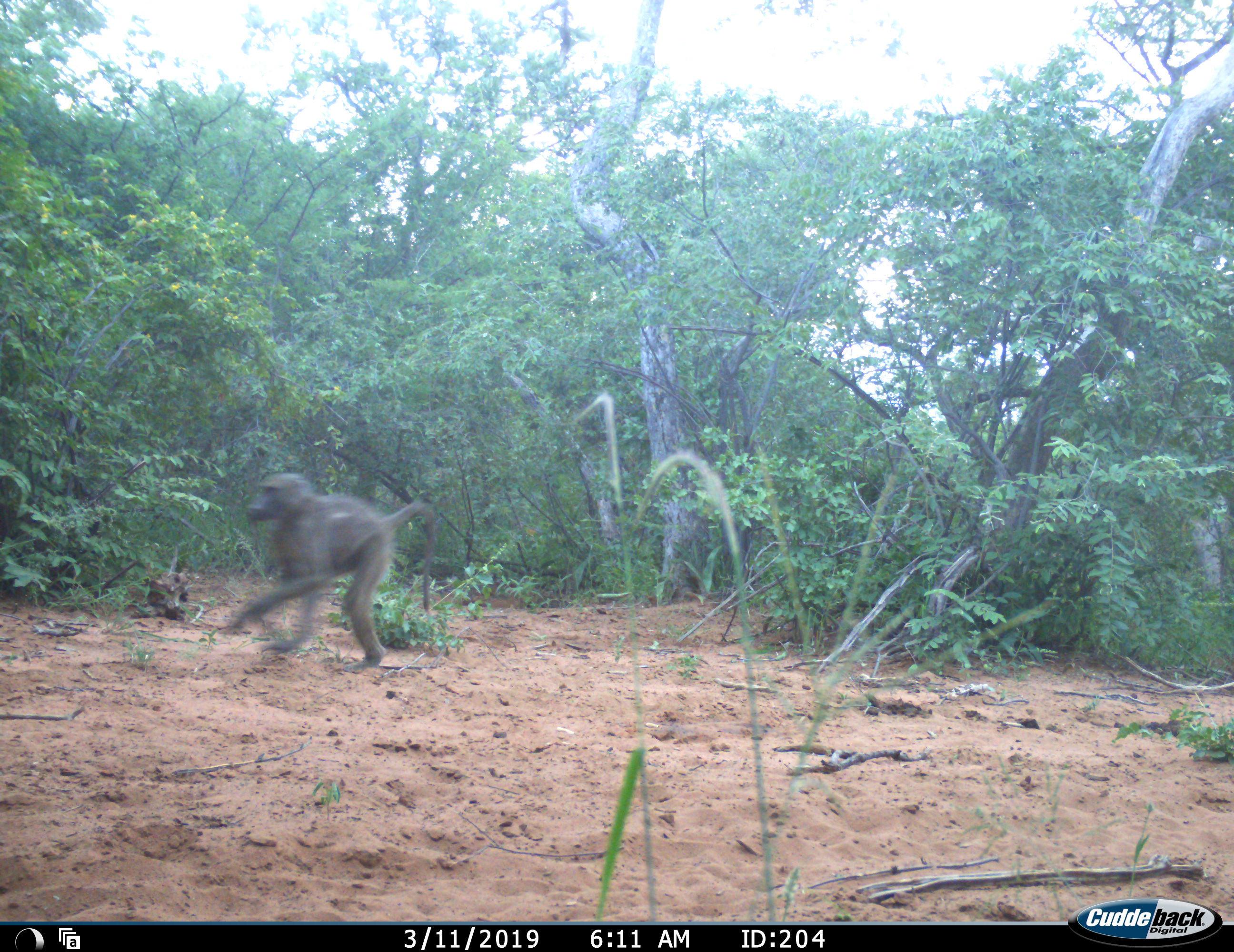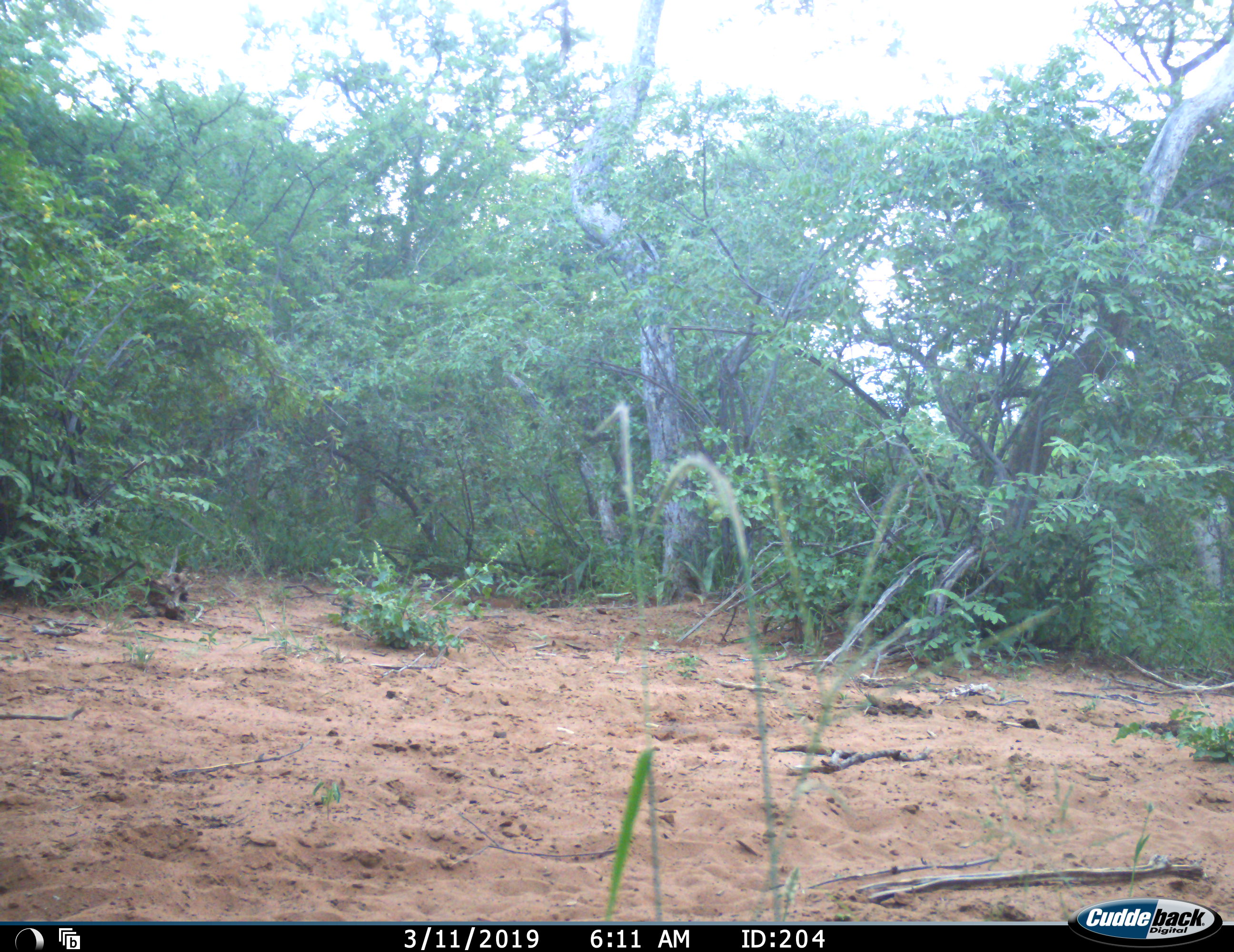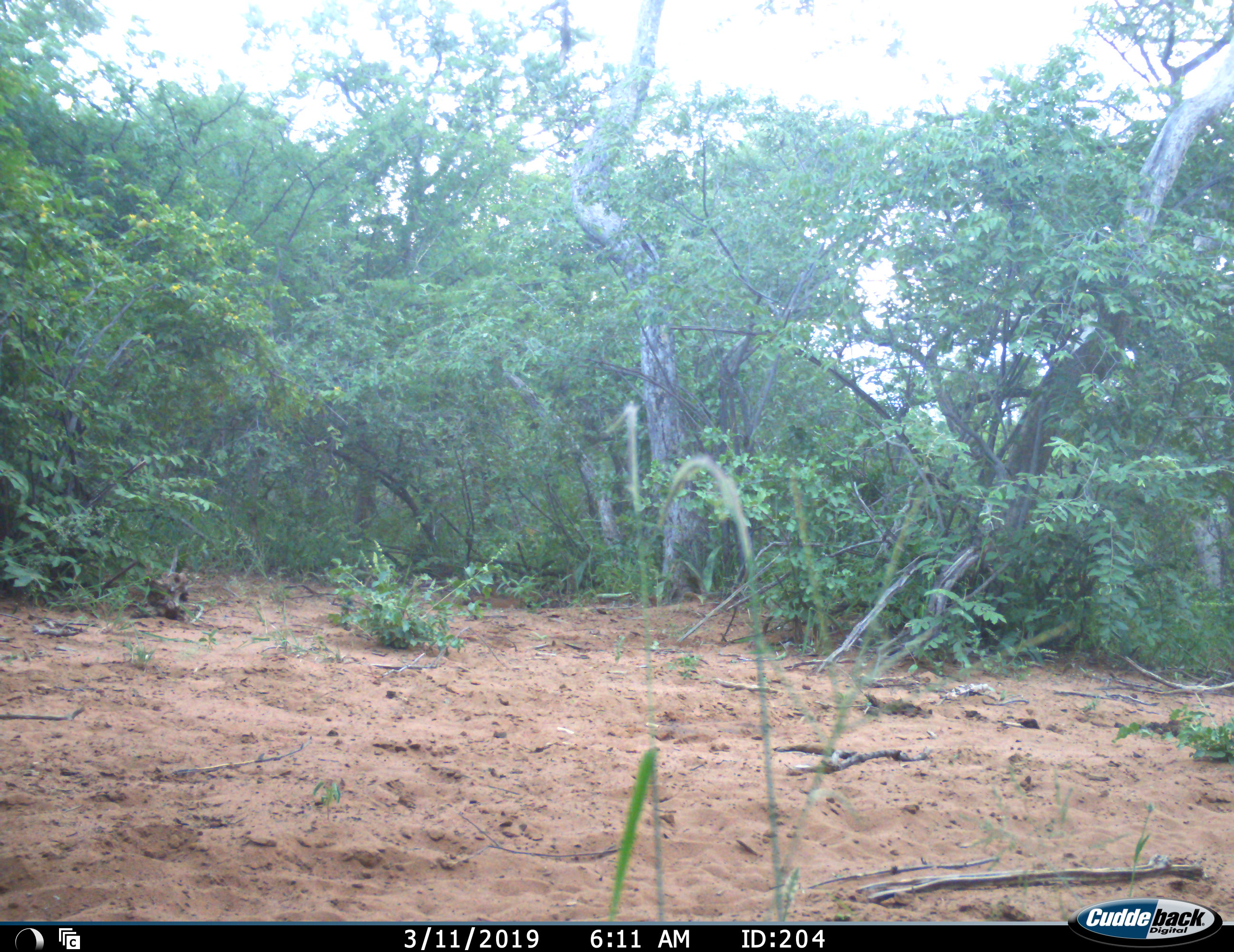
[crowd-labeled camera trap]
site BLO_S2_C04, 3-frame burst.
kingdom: Animalia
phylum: Chordata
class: Mammalia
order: Primates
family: Cercopithecidae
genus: Papio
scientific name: Papio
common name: baboon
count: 1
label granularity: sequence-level